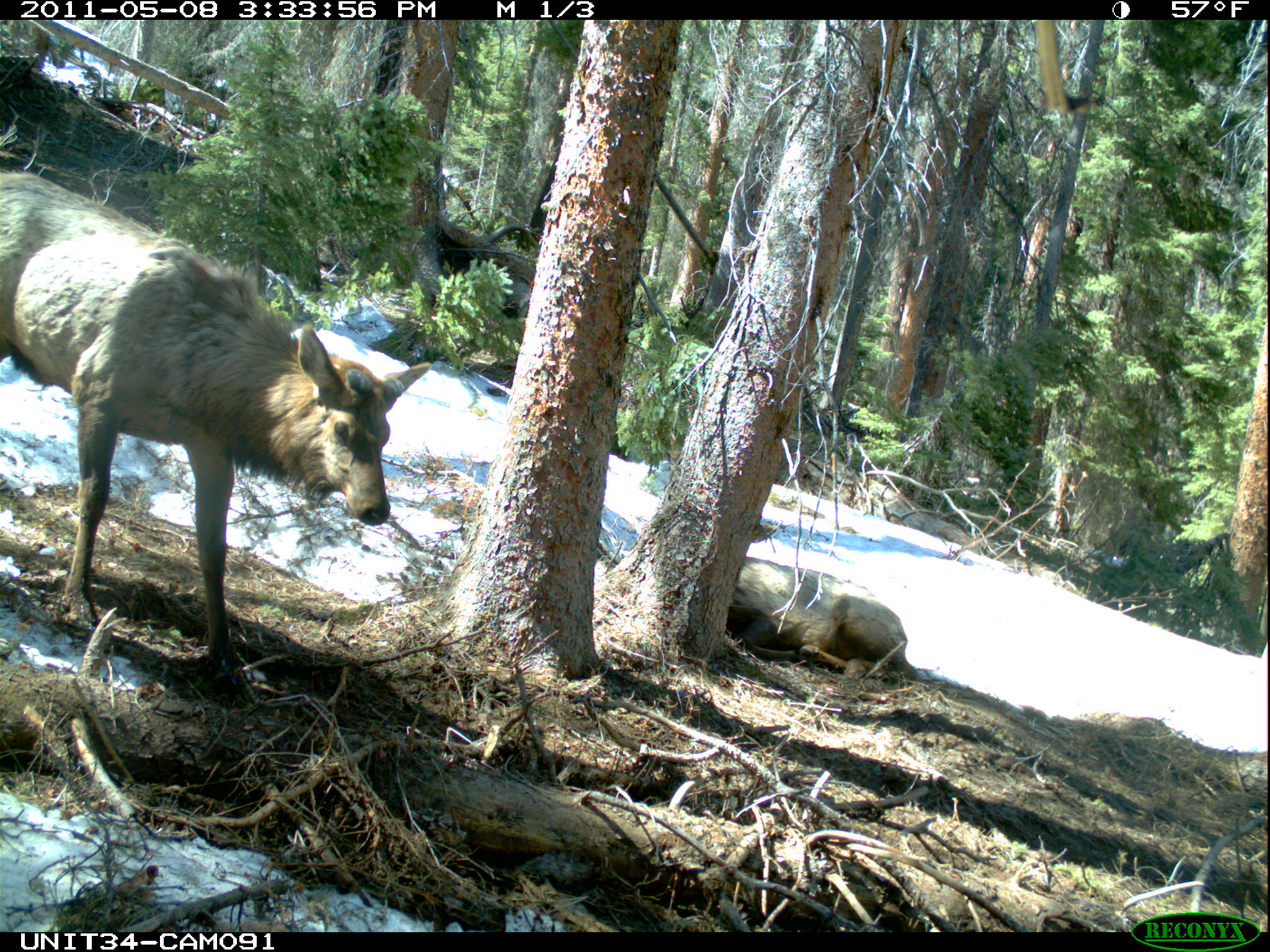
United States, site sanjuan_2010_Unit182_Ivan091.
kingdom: Animalia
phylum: Chordata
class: Mammalia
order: Artiodactyla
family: Cervidae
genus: Cervus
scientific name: Cervus elaphus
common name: red deer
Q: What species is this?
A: Cervus elaphus (red deer).